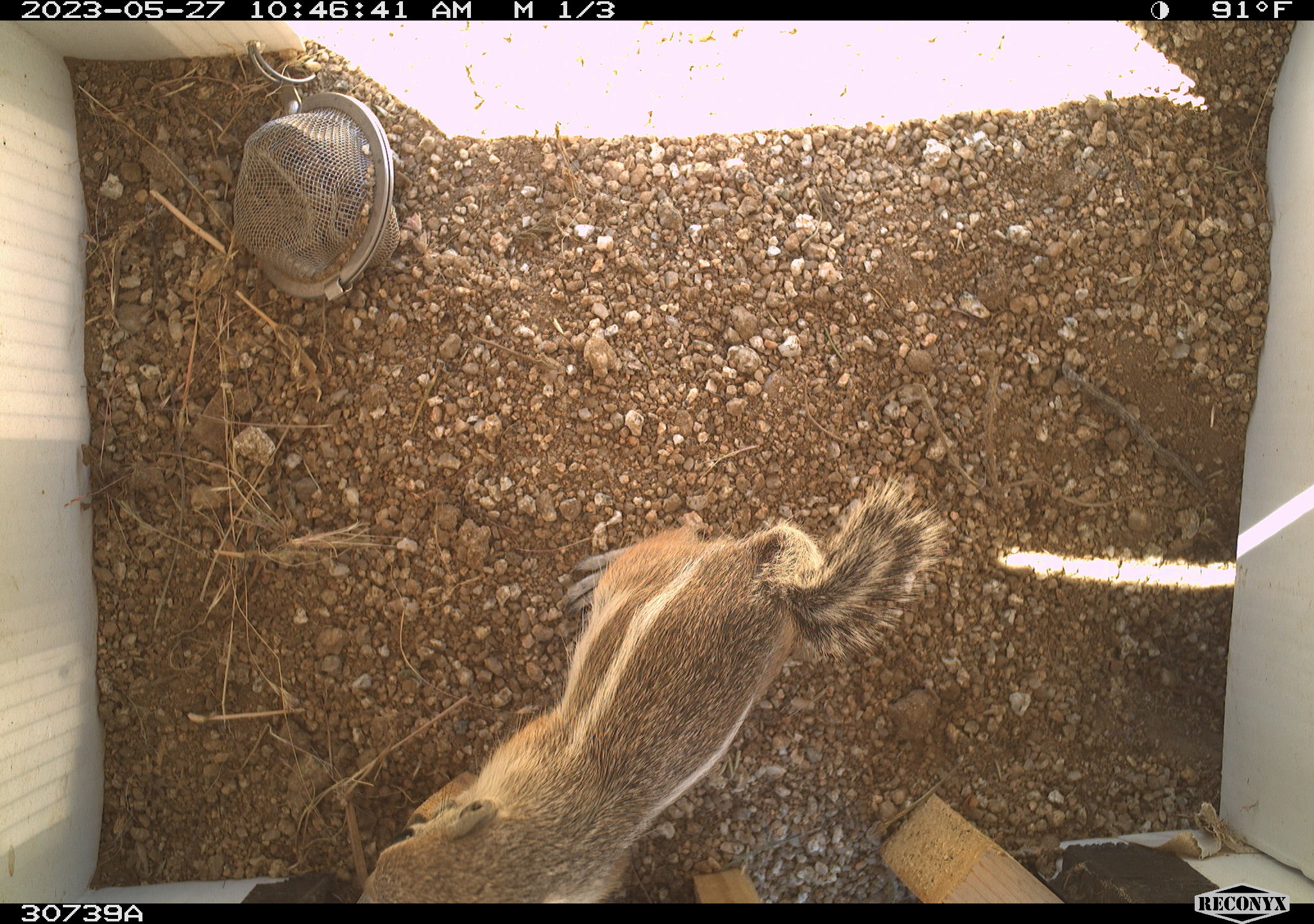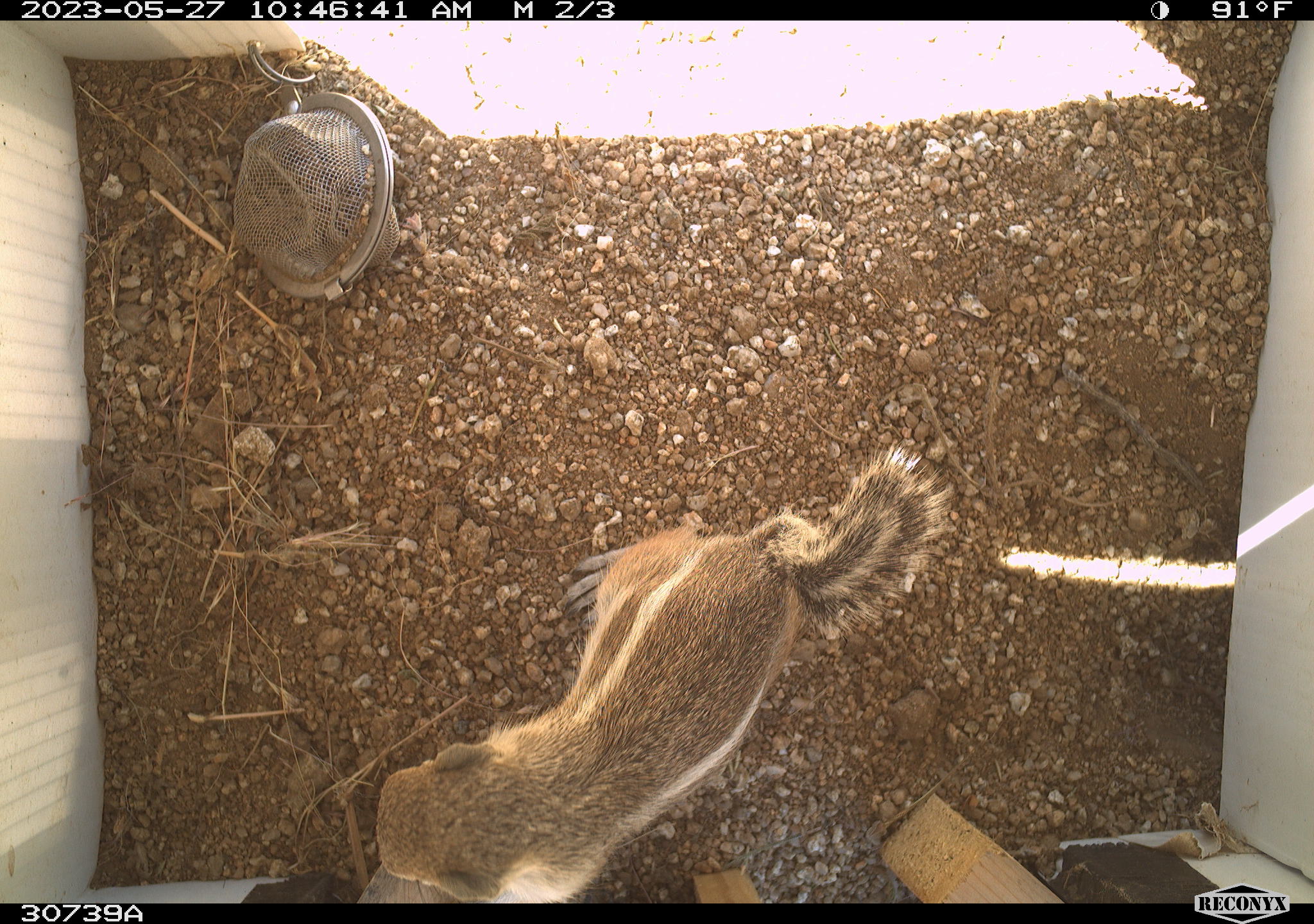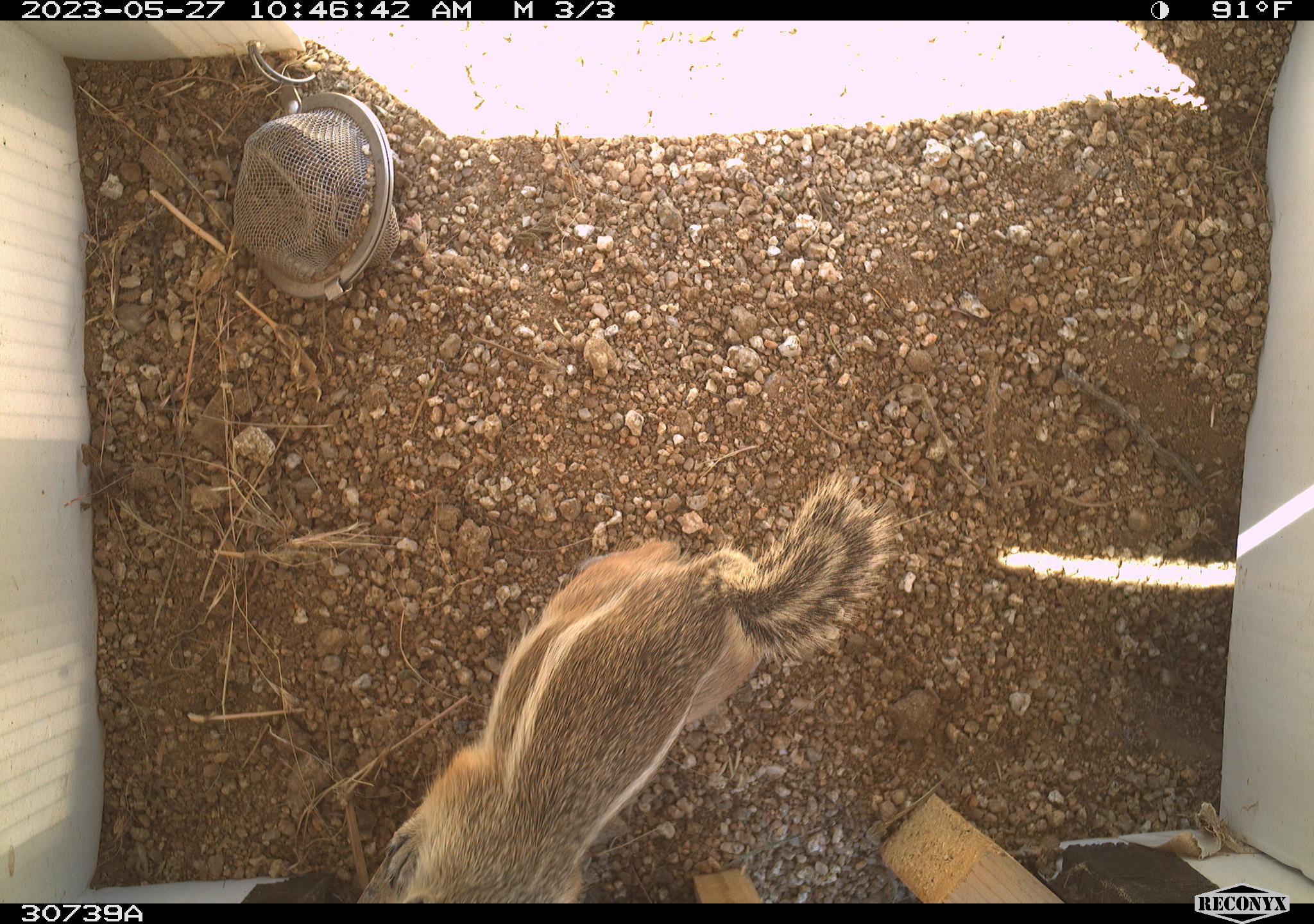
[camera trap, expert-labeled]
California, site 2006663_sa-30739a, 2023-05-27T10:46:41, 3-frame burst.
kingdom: Animalia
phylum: Chordata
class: Mammalia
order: Rodentia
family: Sciuridae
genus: Ammospermophilus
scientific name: Ammospermophilus leucurus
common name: white-tailed antelope squirrel